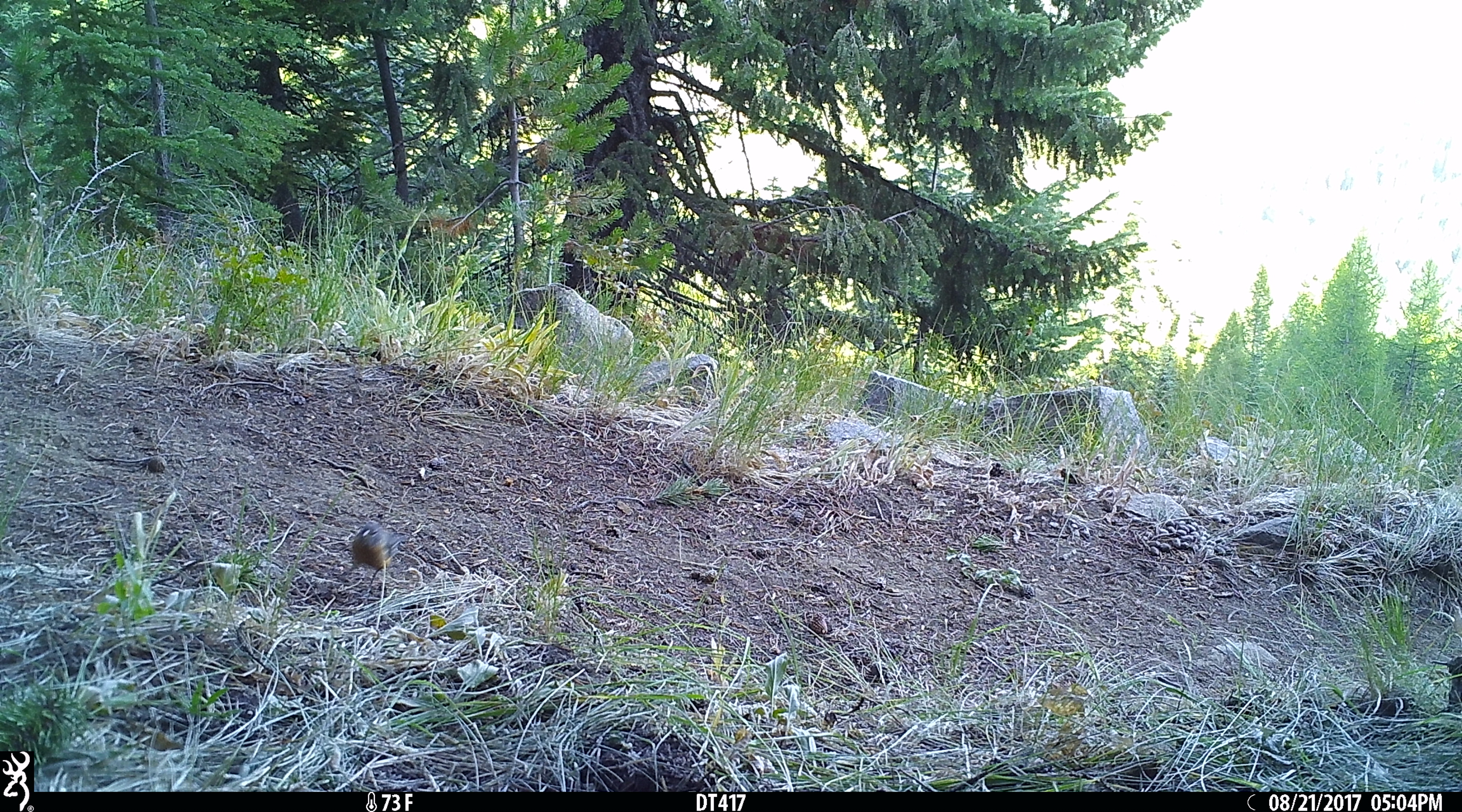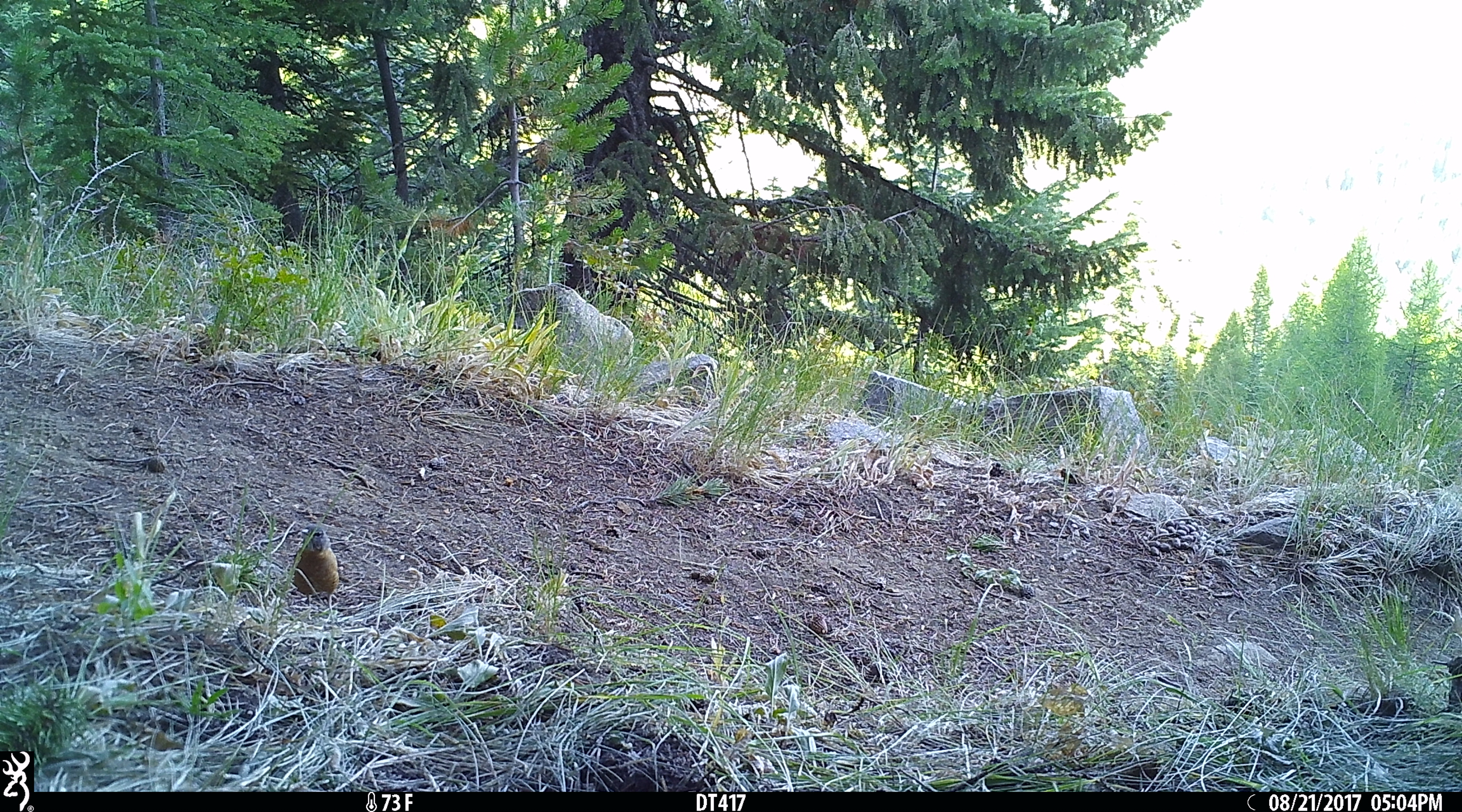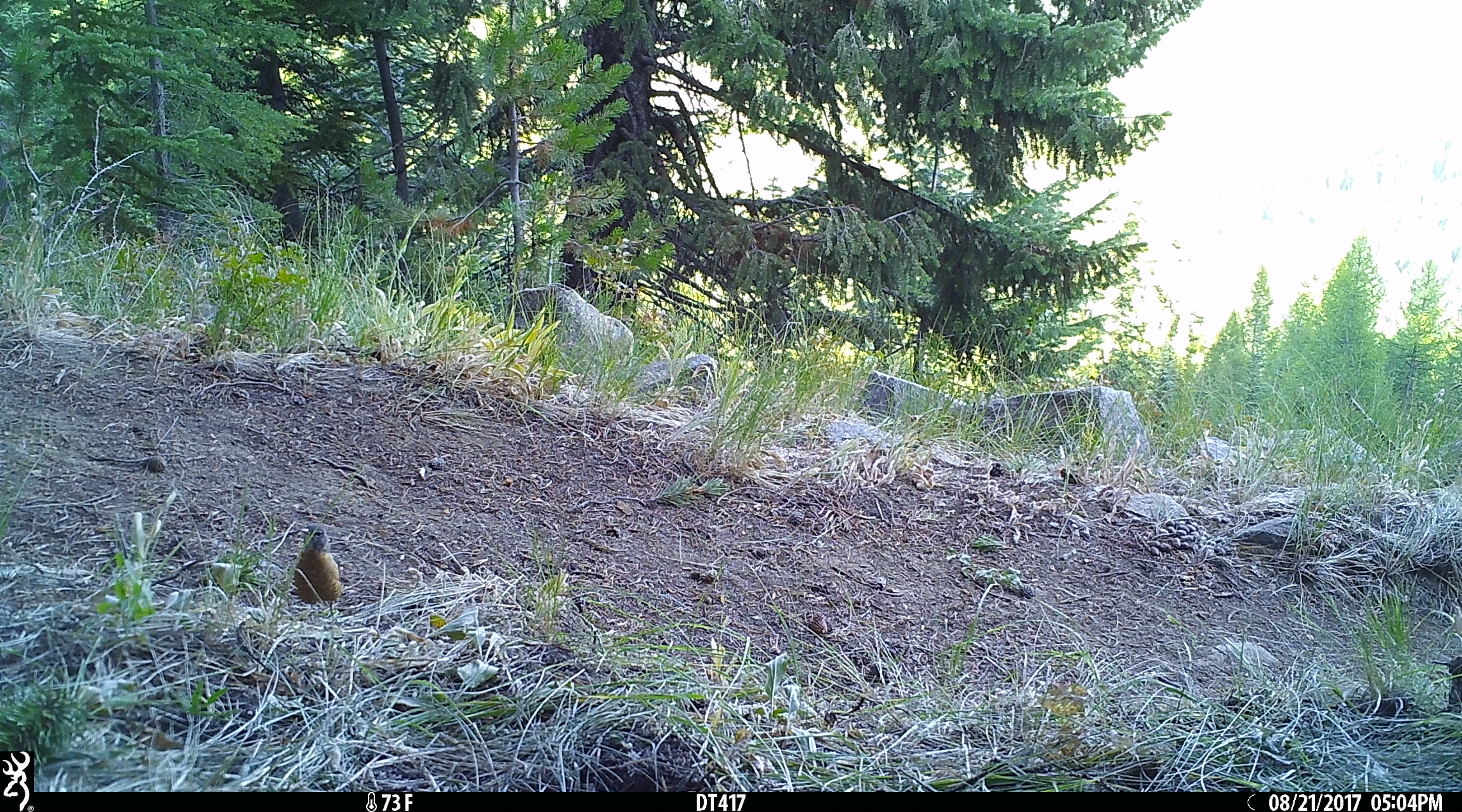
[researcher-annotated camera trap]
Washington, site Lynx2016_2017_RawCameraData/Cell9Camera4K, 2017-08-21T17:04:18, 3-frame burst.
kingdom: Animalia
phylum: Chordata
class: Aves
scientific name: Aves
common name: birds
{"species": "Aves (birds)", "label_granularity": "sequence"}